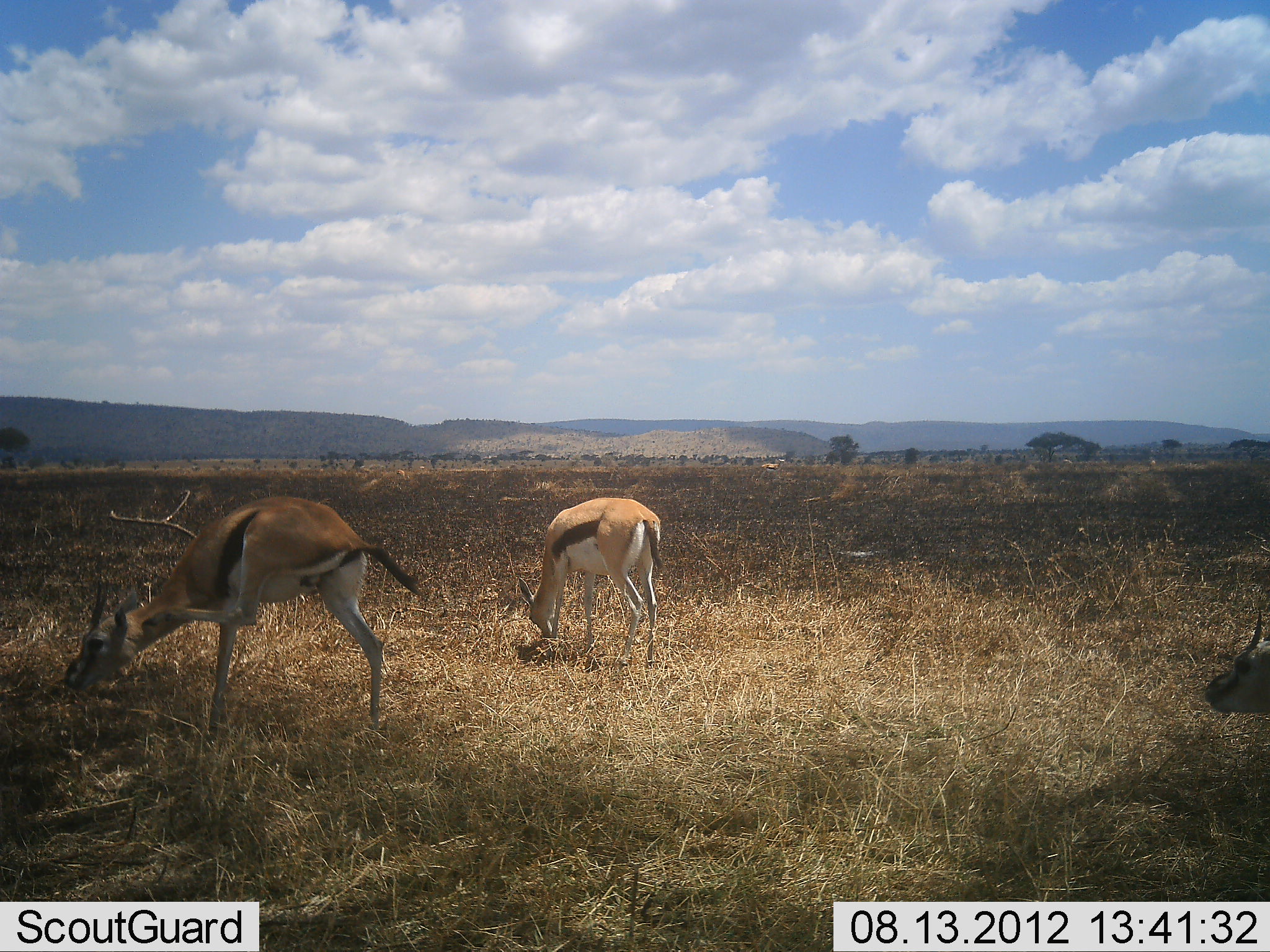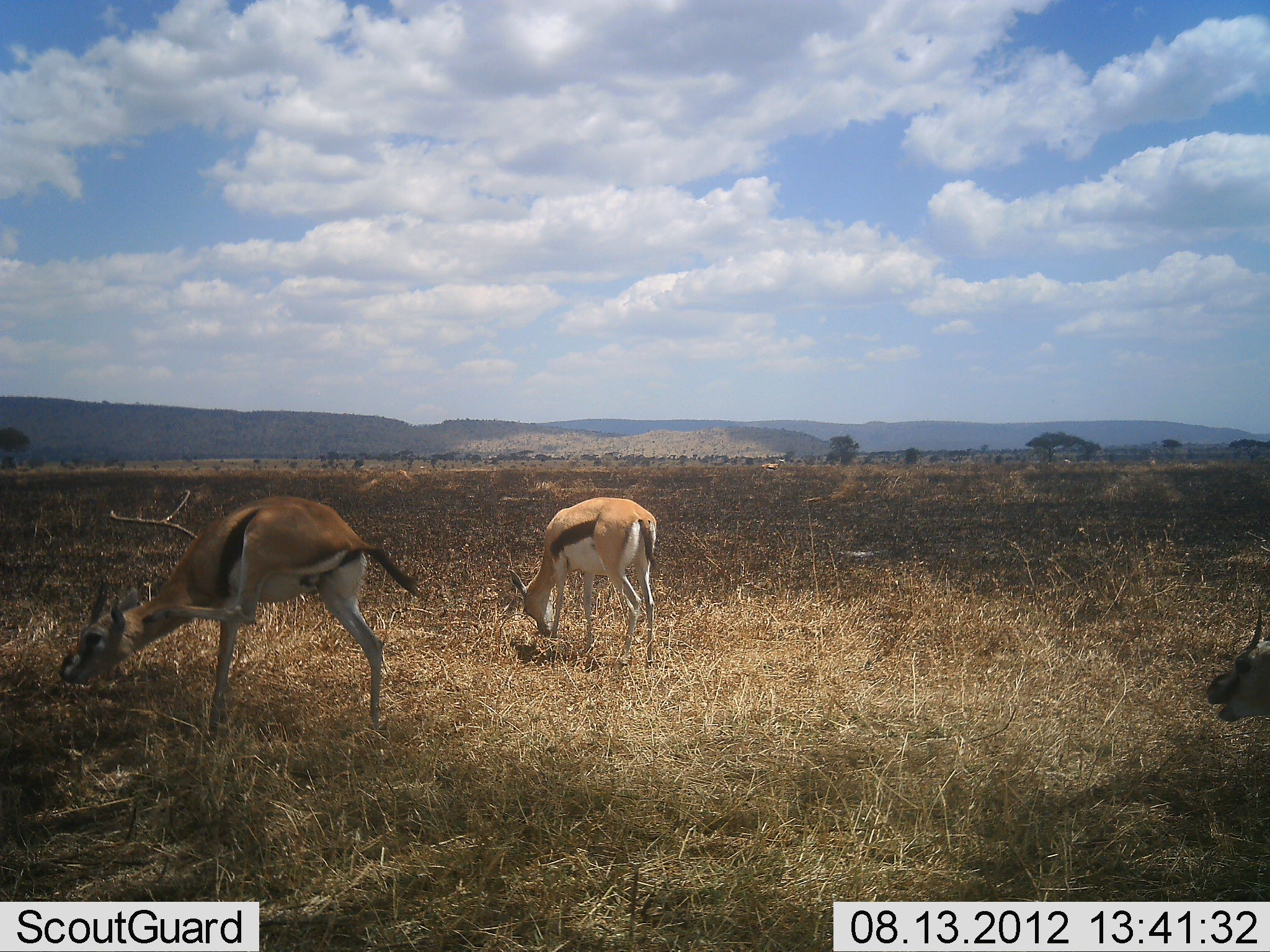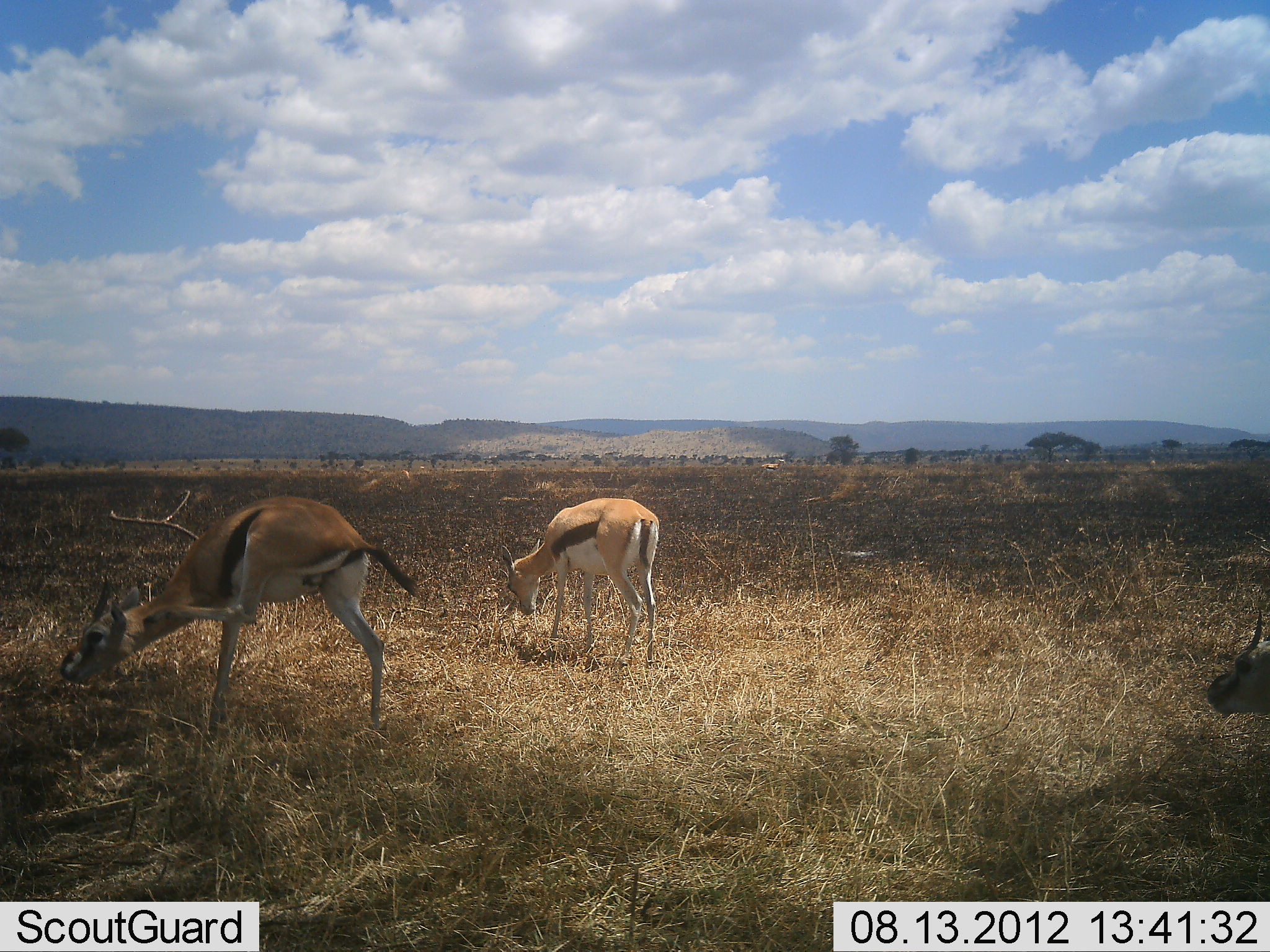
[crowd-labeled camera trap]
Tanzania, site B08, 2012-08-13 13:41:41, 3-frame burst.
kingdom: Animalia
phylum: Chordata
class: Mammalia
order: Artiodactyla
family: Bovidae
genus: Eudorcas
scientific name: Eudorcas thomsonii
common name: thomson's gazelle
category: gazellethomsons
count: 3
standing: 40%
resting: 20%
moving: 0%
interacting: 0%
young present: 0%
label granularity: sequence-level